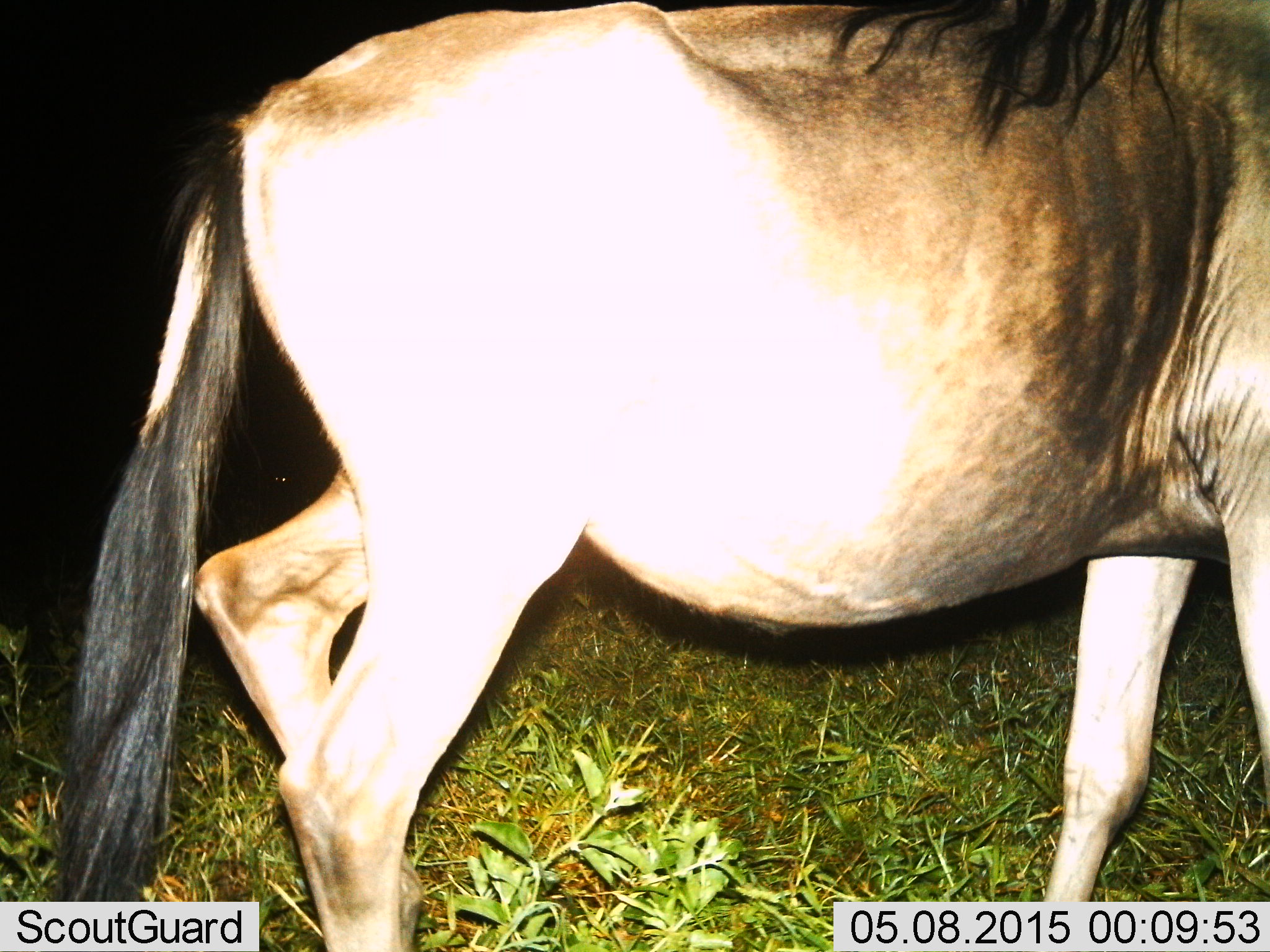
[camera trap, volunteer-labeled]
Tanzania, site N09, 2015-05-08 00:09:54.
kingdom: Animalia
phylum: Chordata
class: Mammalia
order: Artiodactyla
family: Bovidae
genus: Connochaetes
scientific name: Connochaetes taurinus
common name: blue wildebeest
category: wildebeest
Wildebeest (blue wildebeest) (Connochaetes taurinus), count 1. Behavior (volunteer vote fractions): standing 40%, resting 0%, moving 60%, interacting 0%. Young present (vote fraction): 0%. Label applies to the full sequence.